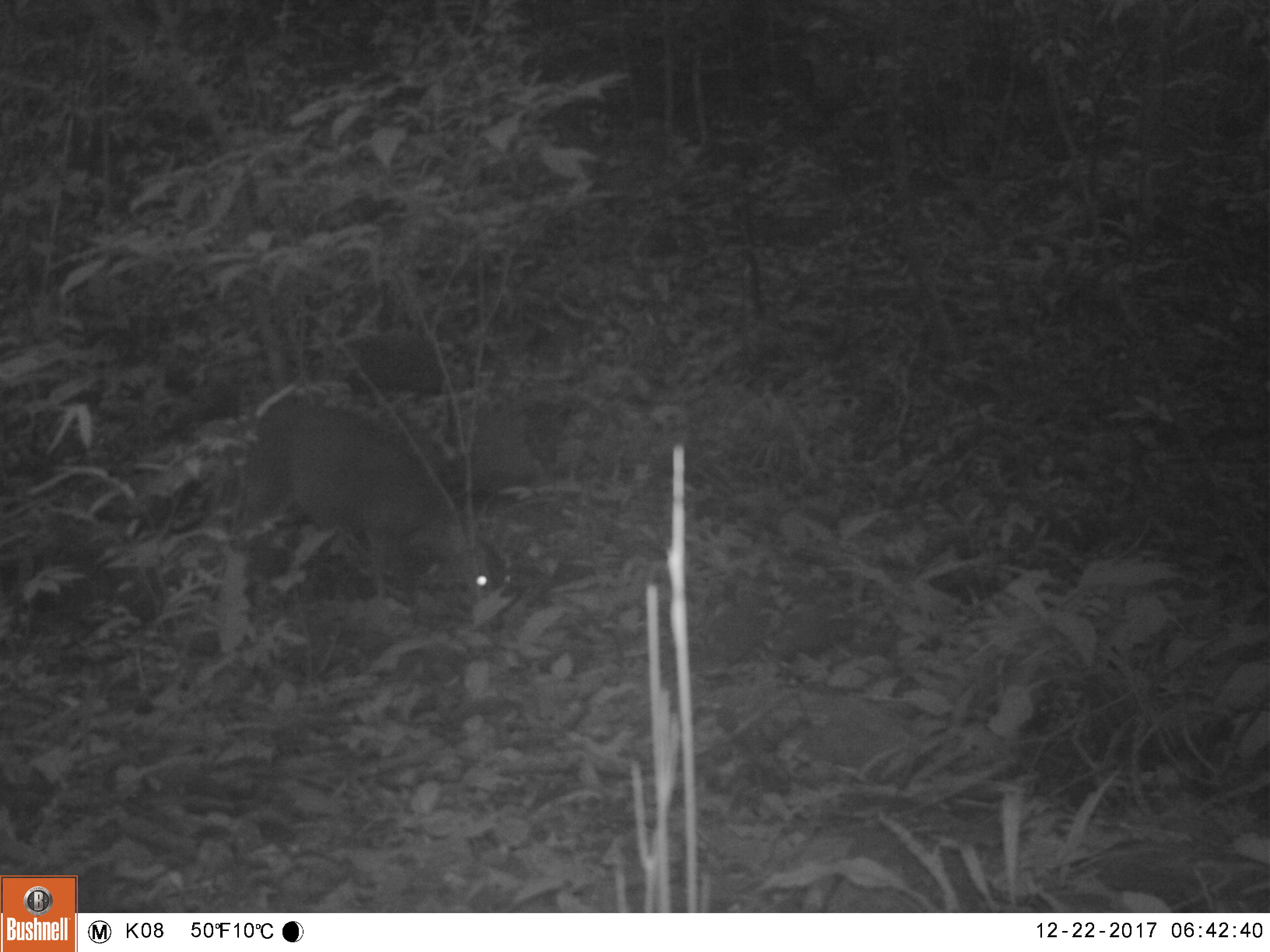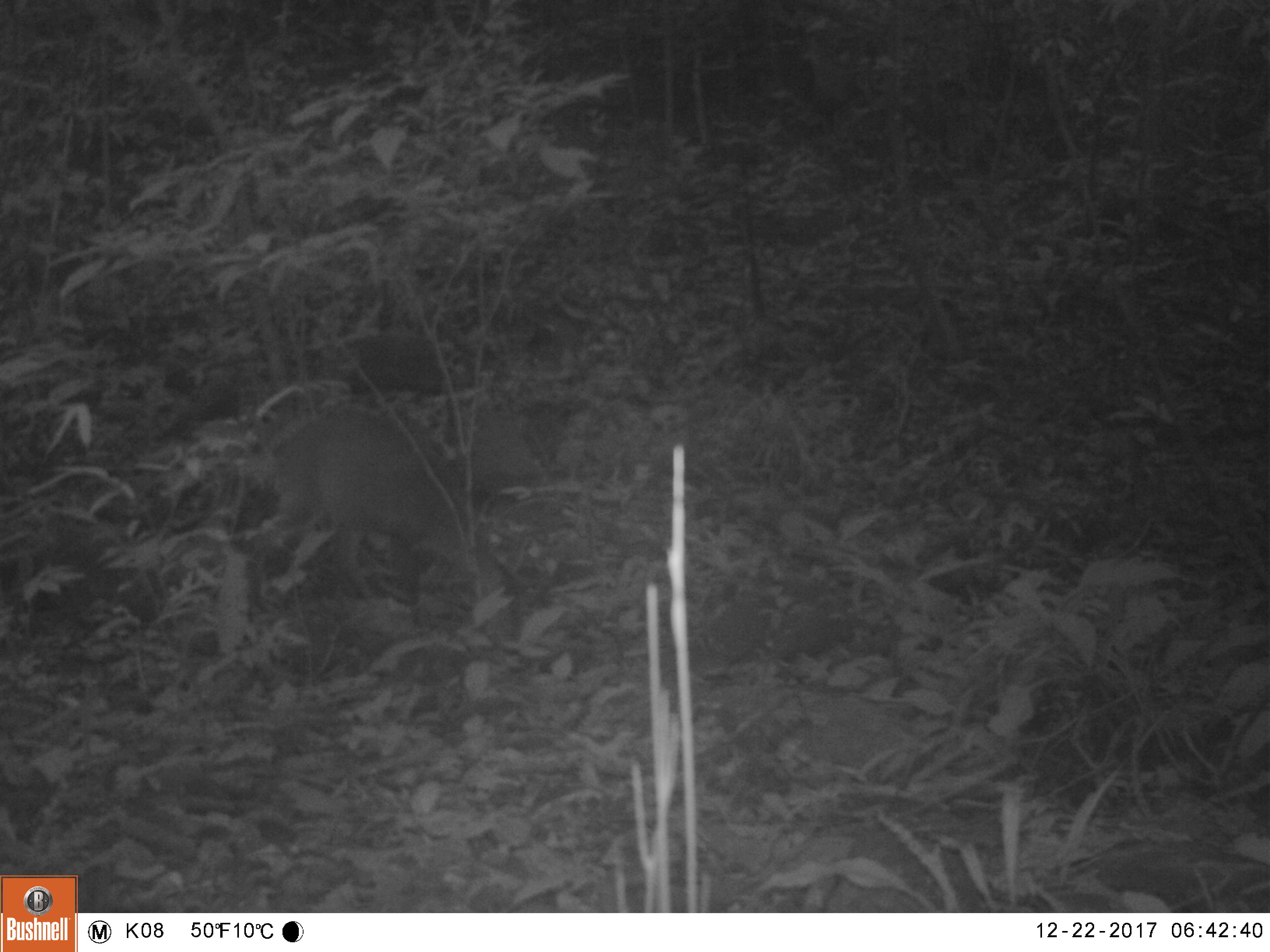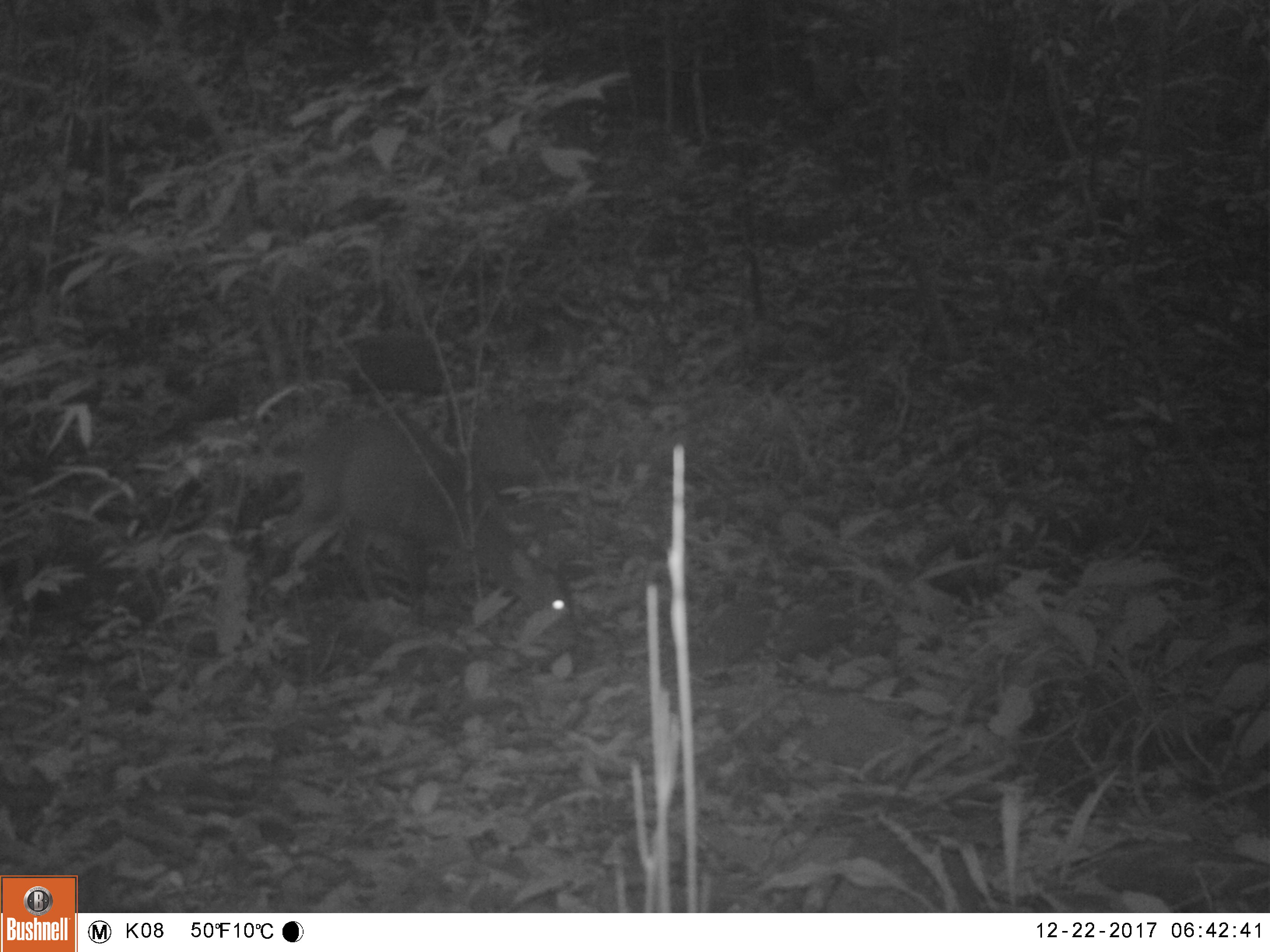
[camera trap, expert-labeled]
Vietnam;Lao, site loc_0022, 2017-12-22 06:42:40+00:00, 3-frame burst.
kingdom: Animalia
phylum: Chordata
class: Mammalia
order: Artiodactyla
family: Cervidae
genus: Muntiacus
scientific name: Muntiacus vuquangensis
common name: large-antlered muntjac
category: large antlered muntjac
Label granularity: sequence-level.